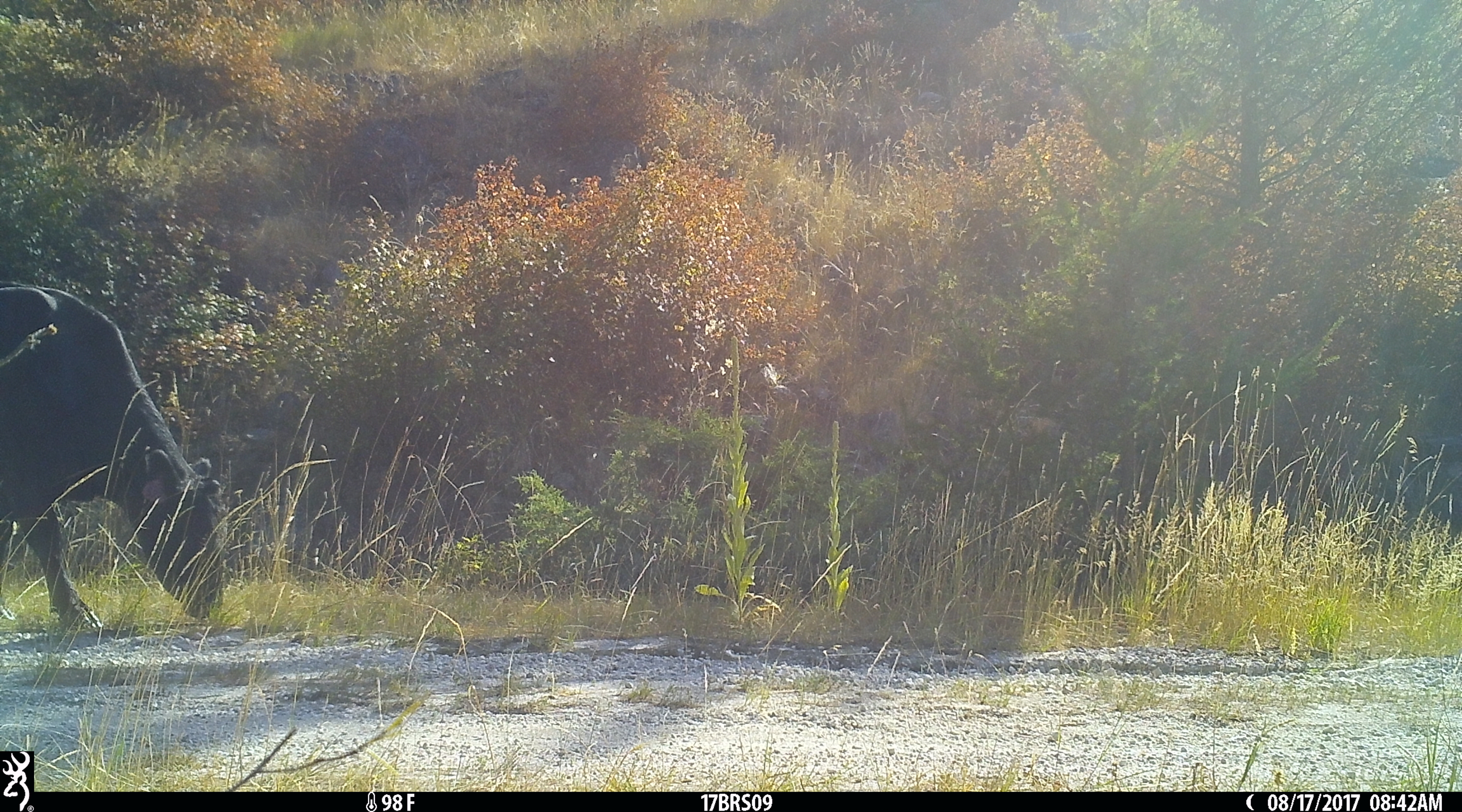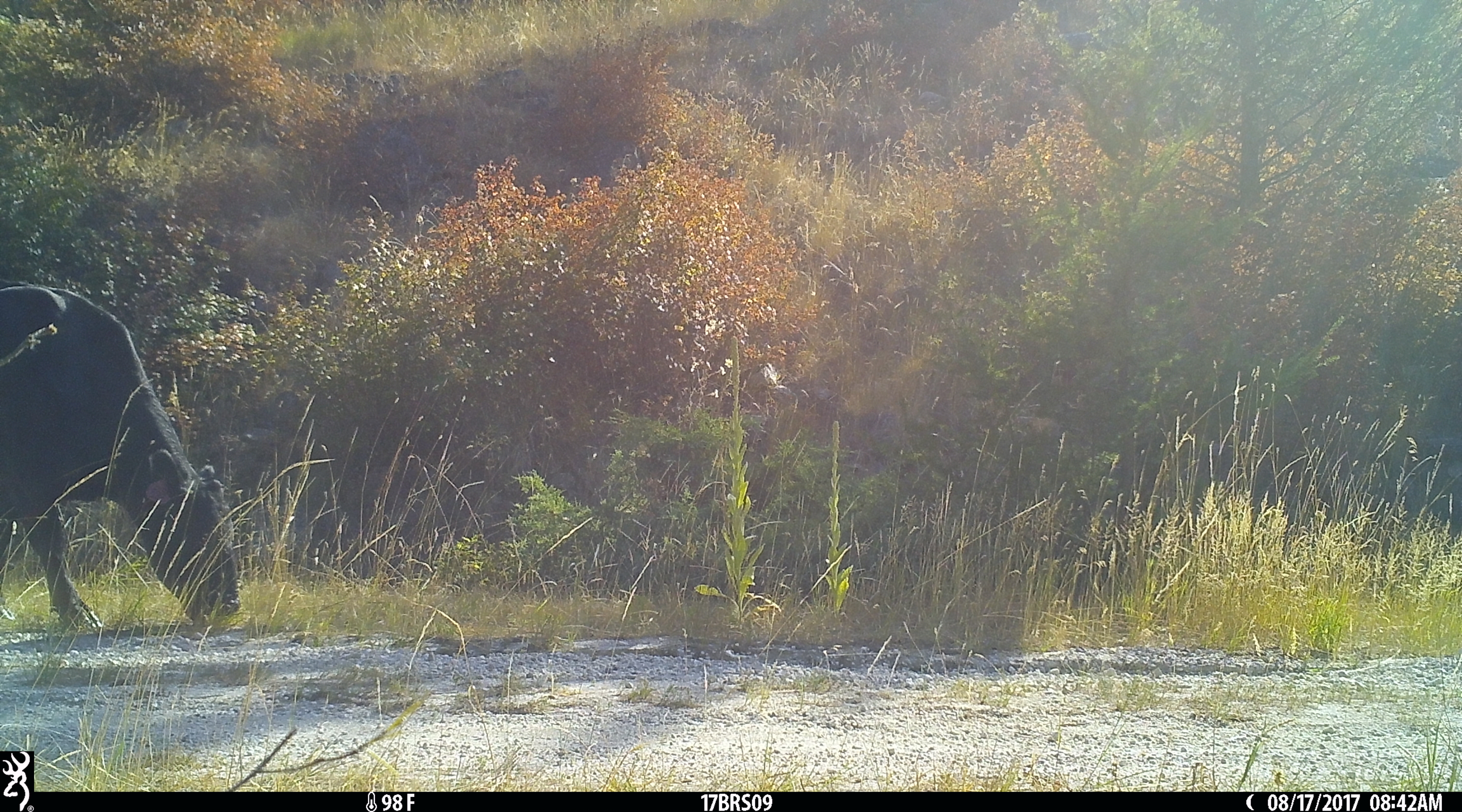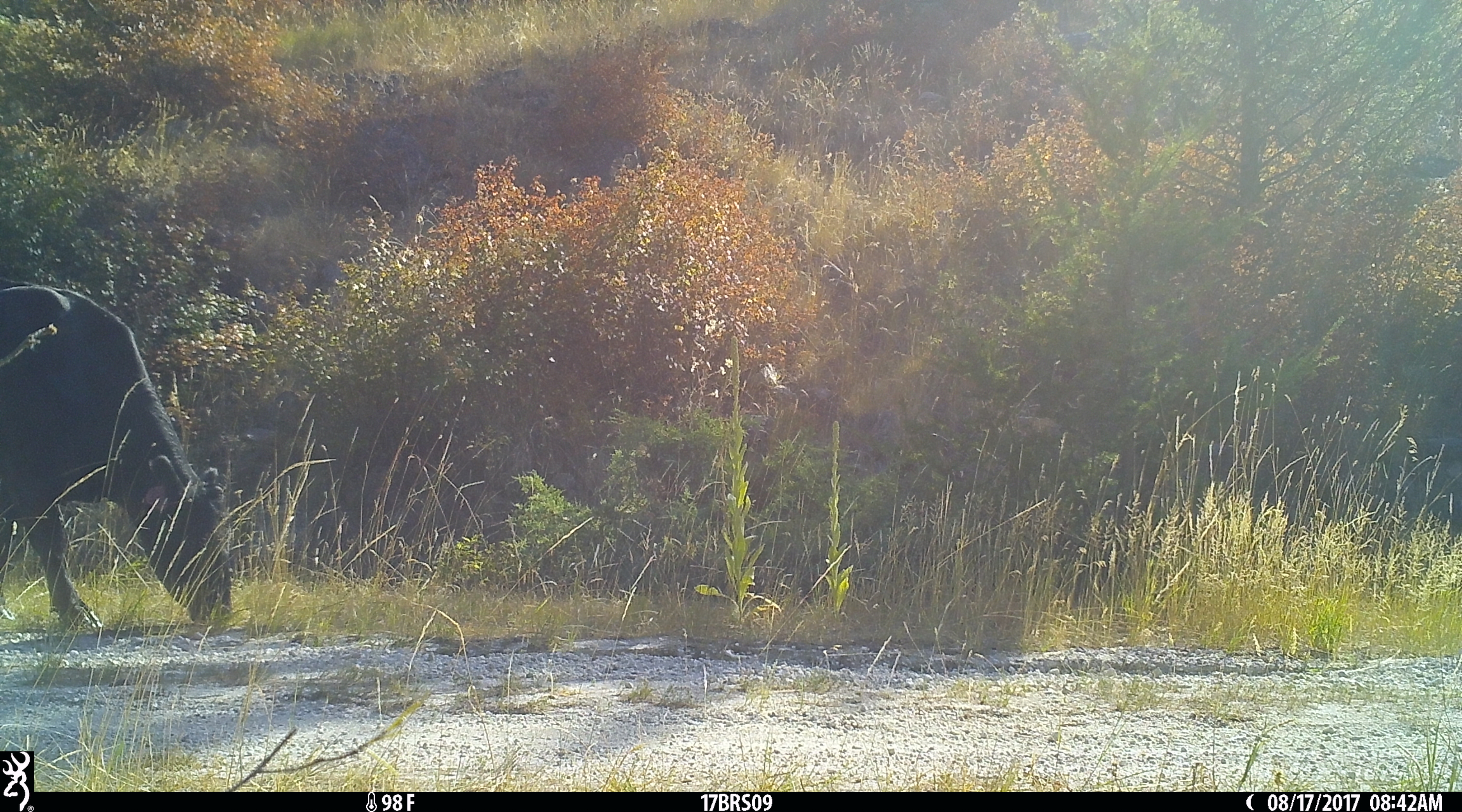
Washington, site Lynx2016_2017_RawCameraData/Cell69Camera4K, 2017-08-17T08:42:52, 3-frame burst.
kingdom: Animalia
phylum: Chordata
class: Mammalia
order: Artiodactyla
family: Bovidae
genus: Bos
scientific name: Bos taurus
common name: domestic cattle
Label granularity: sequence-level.